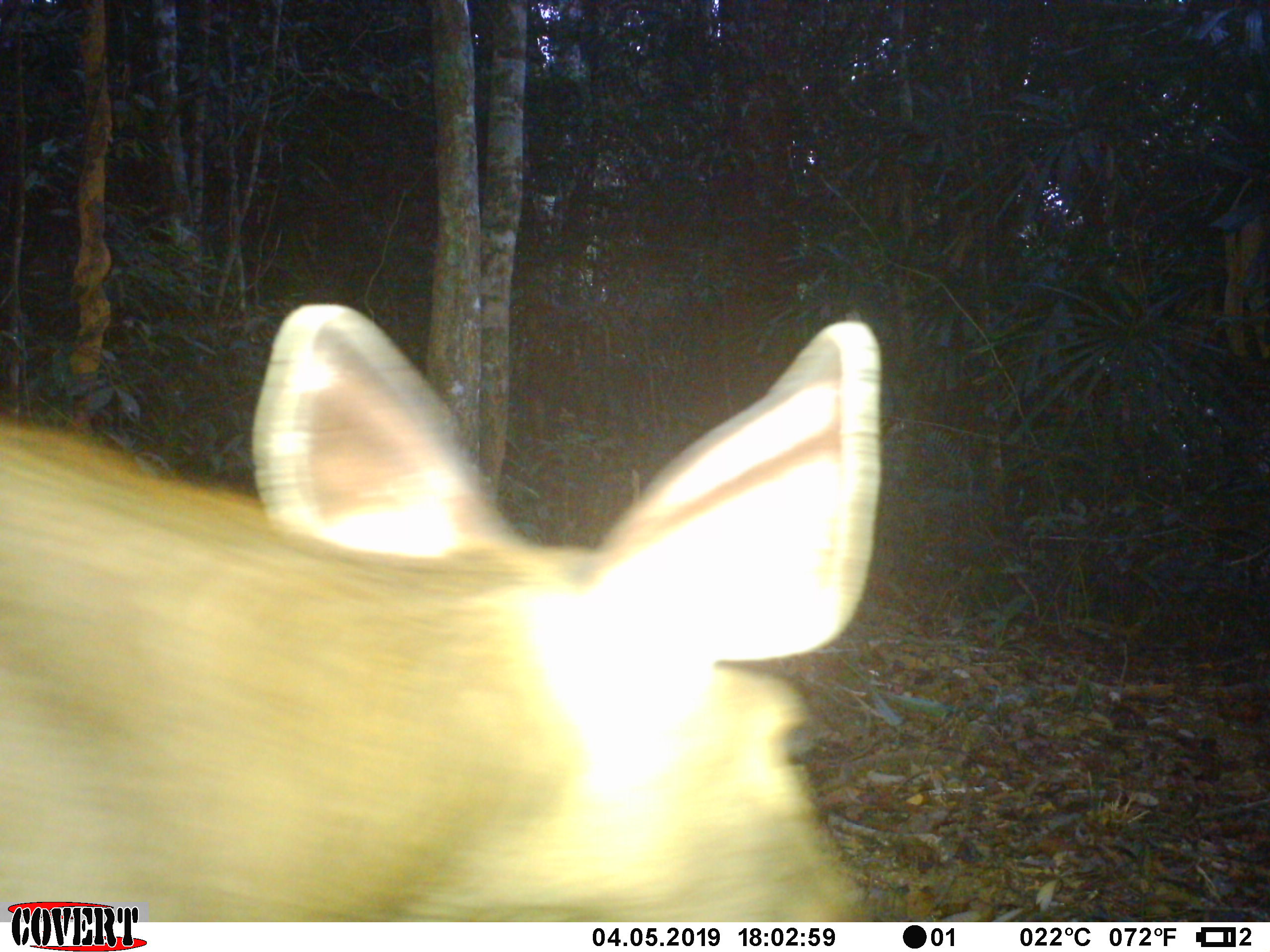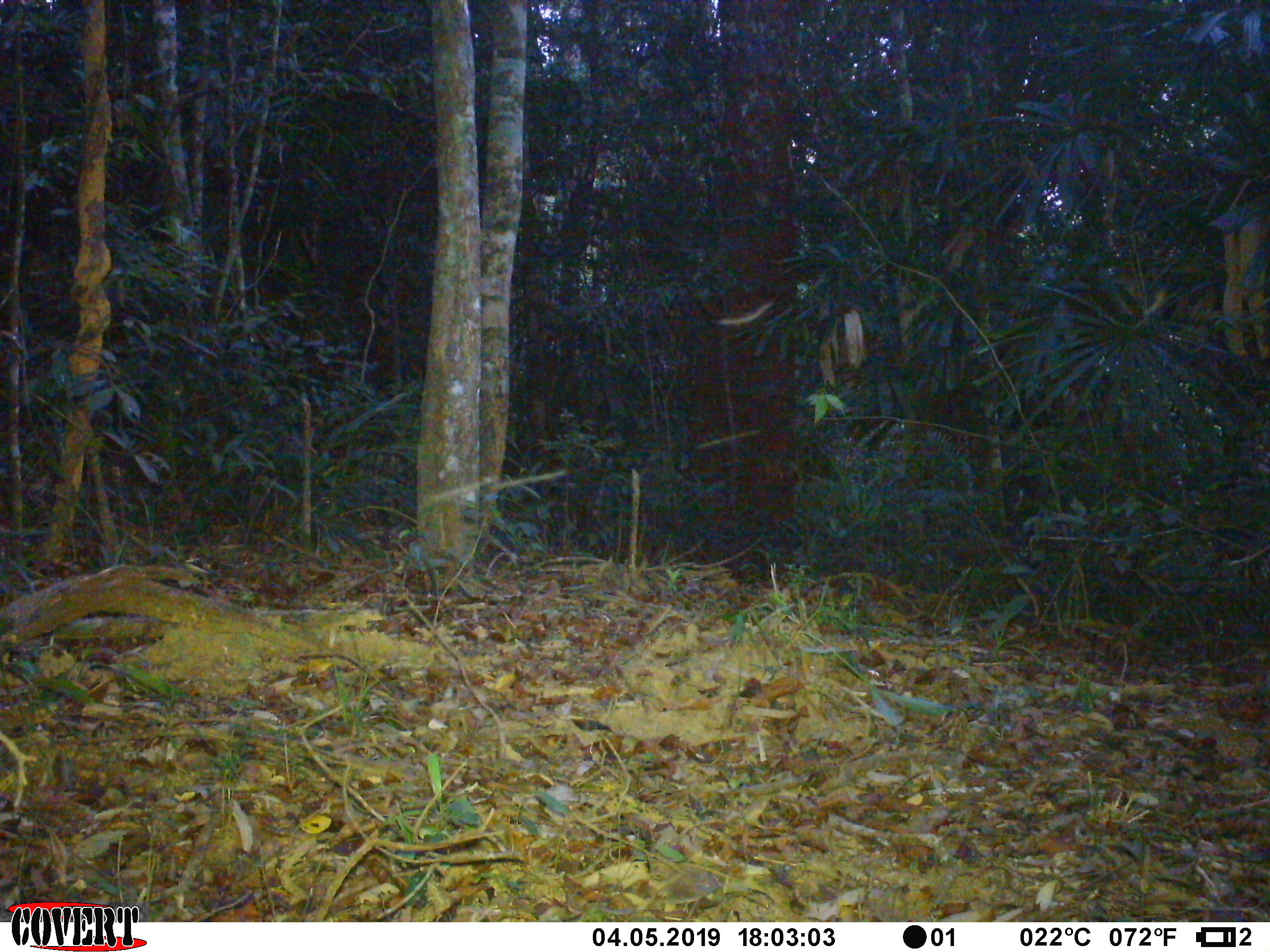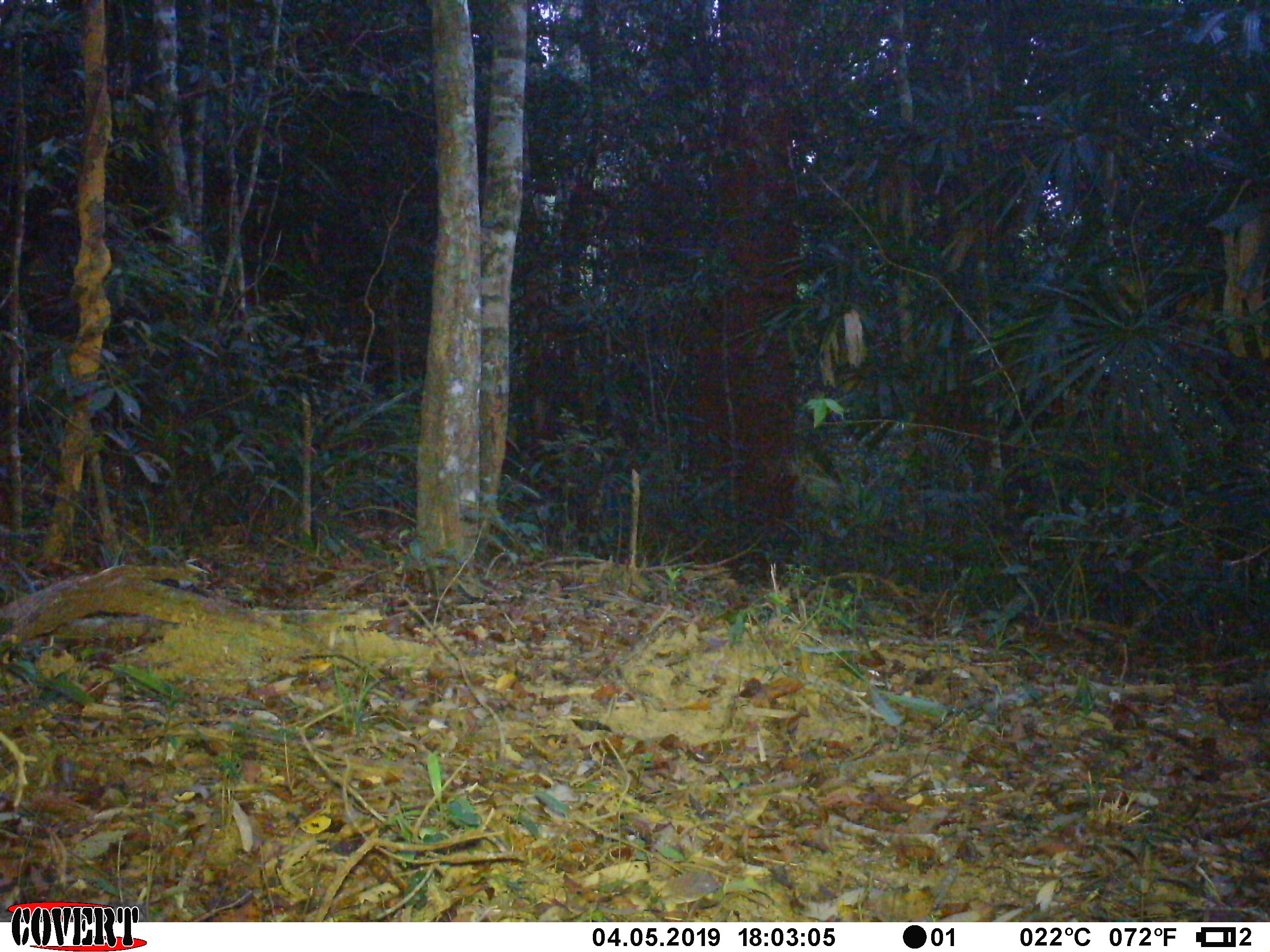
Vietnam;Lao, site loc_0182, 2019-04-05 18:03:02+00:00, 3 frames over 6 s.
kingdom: Animalia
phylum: Chordata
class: Mammalia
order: Artiodactyla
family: Cervidae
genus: Muntiacus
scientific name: Muntiacus vuquangensis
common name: large-antlered muntjac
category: large antlered muntjac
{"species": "large antlered muntjac (large-antlered muntjac) (Muntiacus vuquangensis)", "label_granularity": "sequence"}